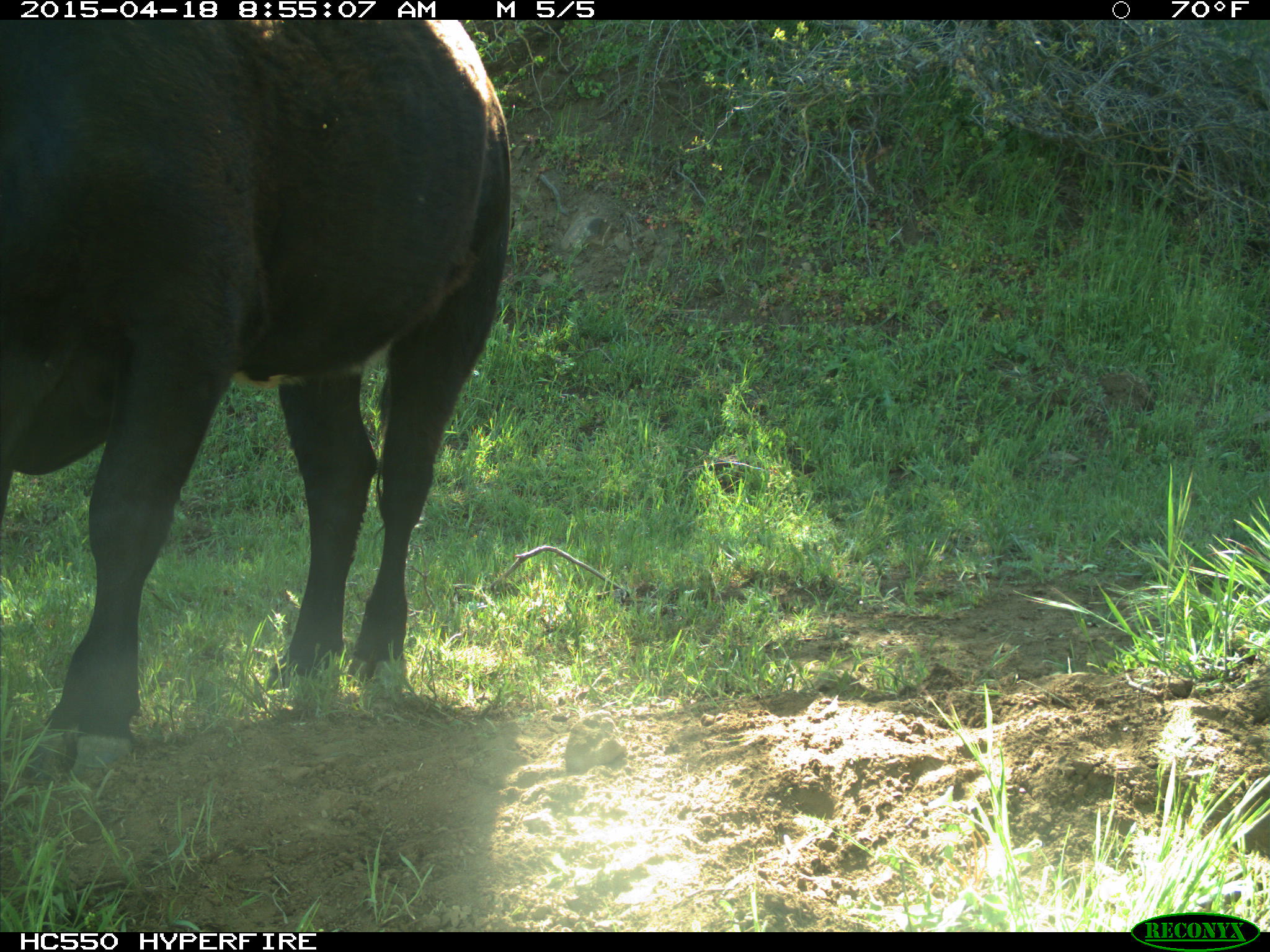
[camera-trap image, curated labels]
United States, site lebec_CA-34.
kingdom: Animalia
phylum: Chordata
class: Mammalia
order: Artiodactyla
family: Bovidae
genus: Bos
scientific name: Bos taurus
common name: domestic cow